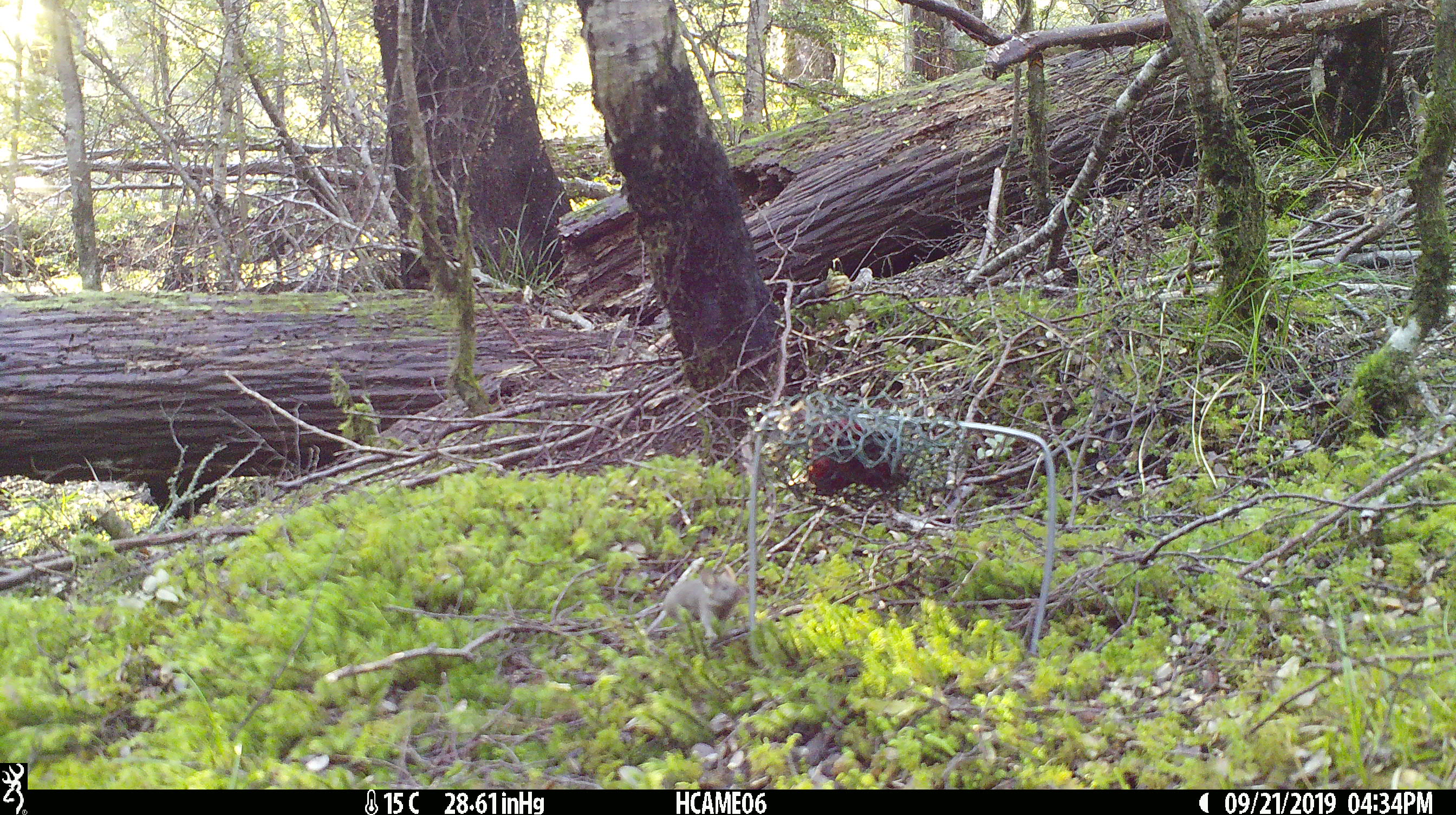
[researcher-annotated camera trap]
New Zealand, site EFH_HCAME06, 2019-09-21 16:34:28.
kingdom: Animalia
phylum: Chordata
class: Mammalia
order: Rodentia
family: Muridae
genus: Mus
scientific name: Mus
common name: mouse